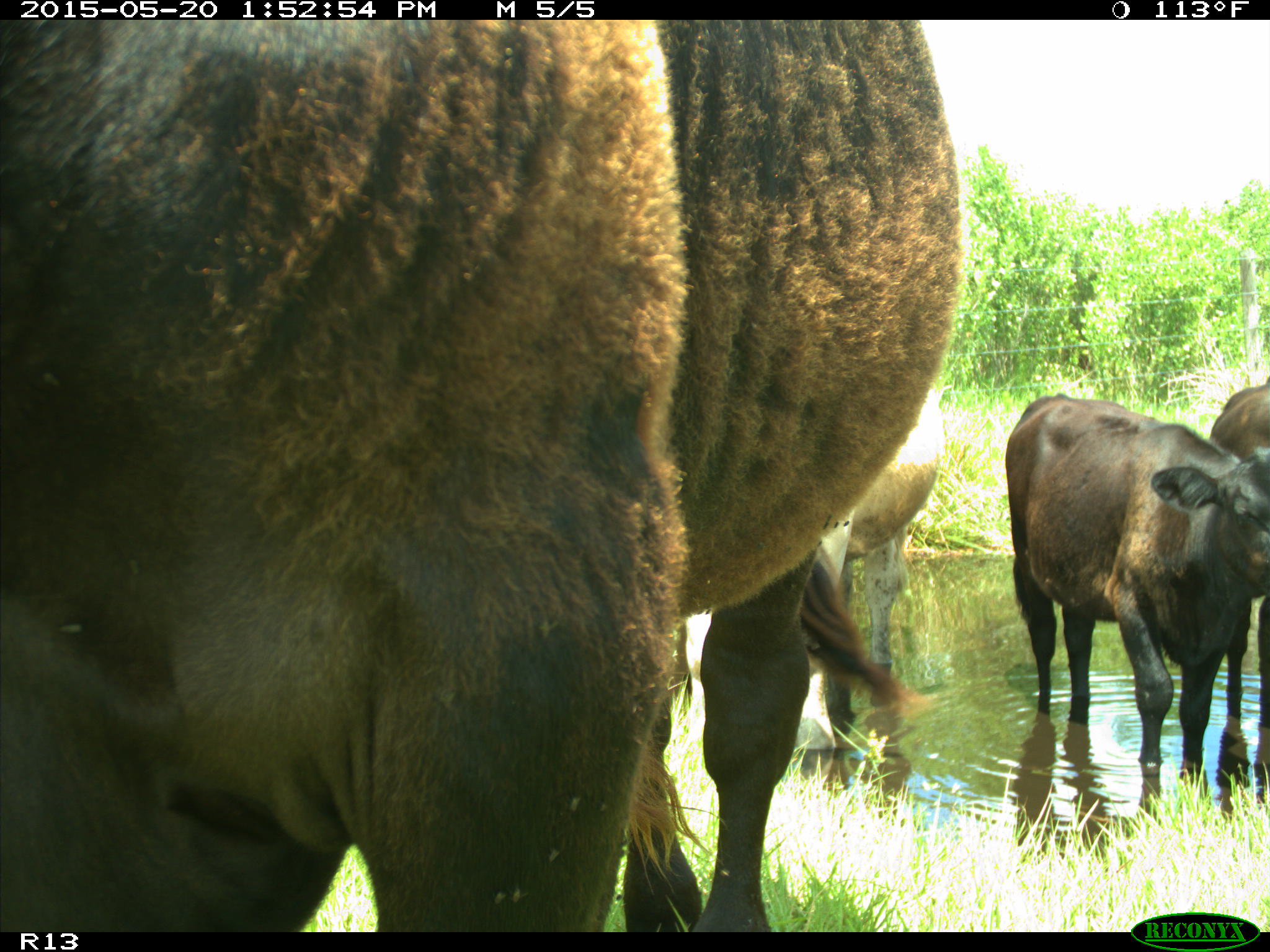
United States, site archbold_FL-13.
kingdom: Animalia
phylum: Chordata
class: Mammalia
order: Artiodactyla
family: Bovidae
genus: Bos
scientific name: Bos taurus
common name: domestic cow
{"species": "Bos taurus (domestic cow)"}